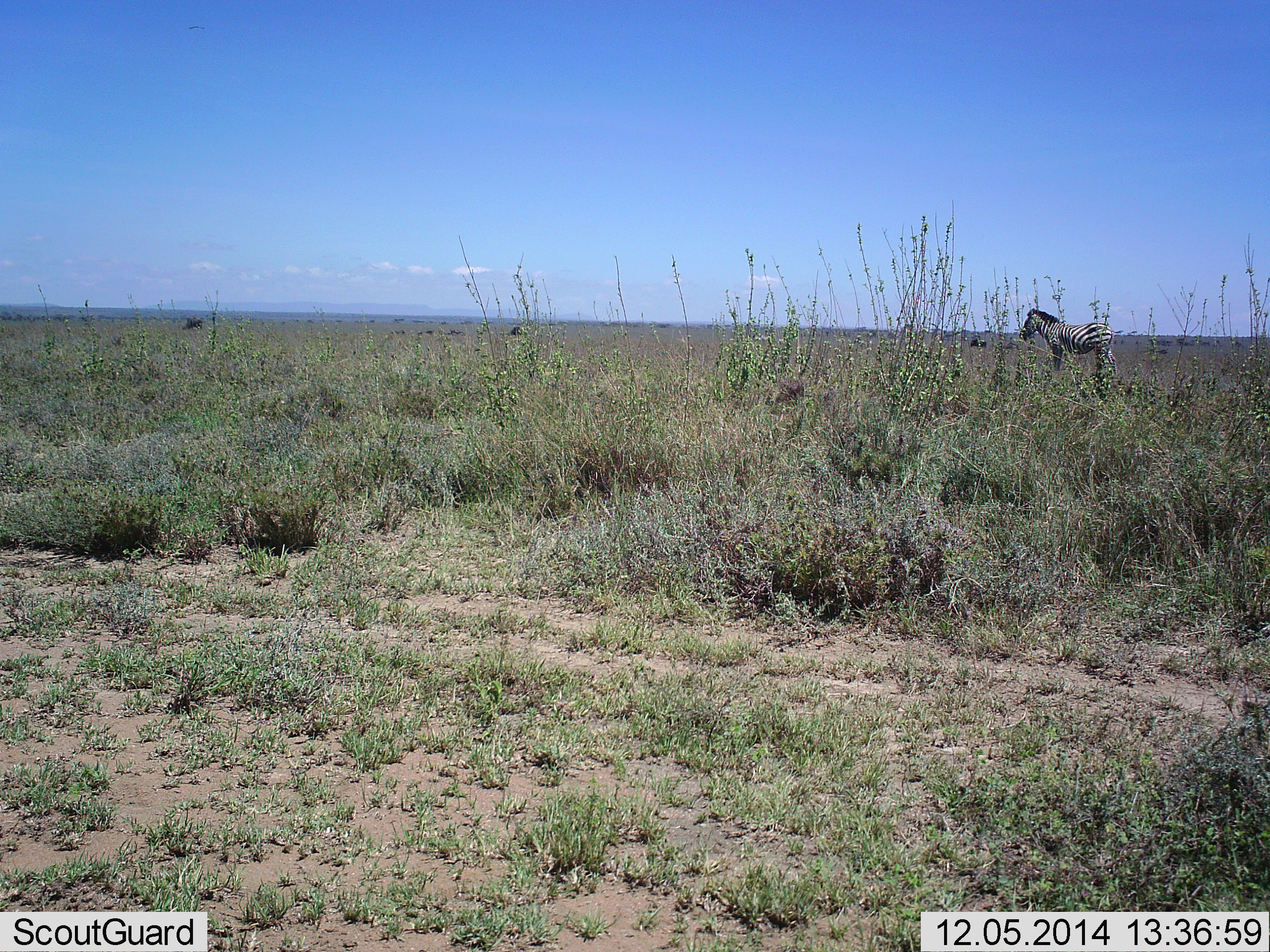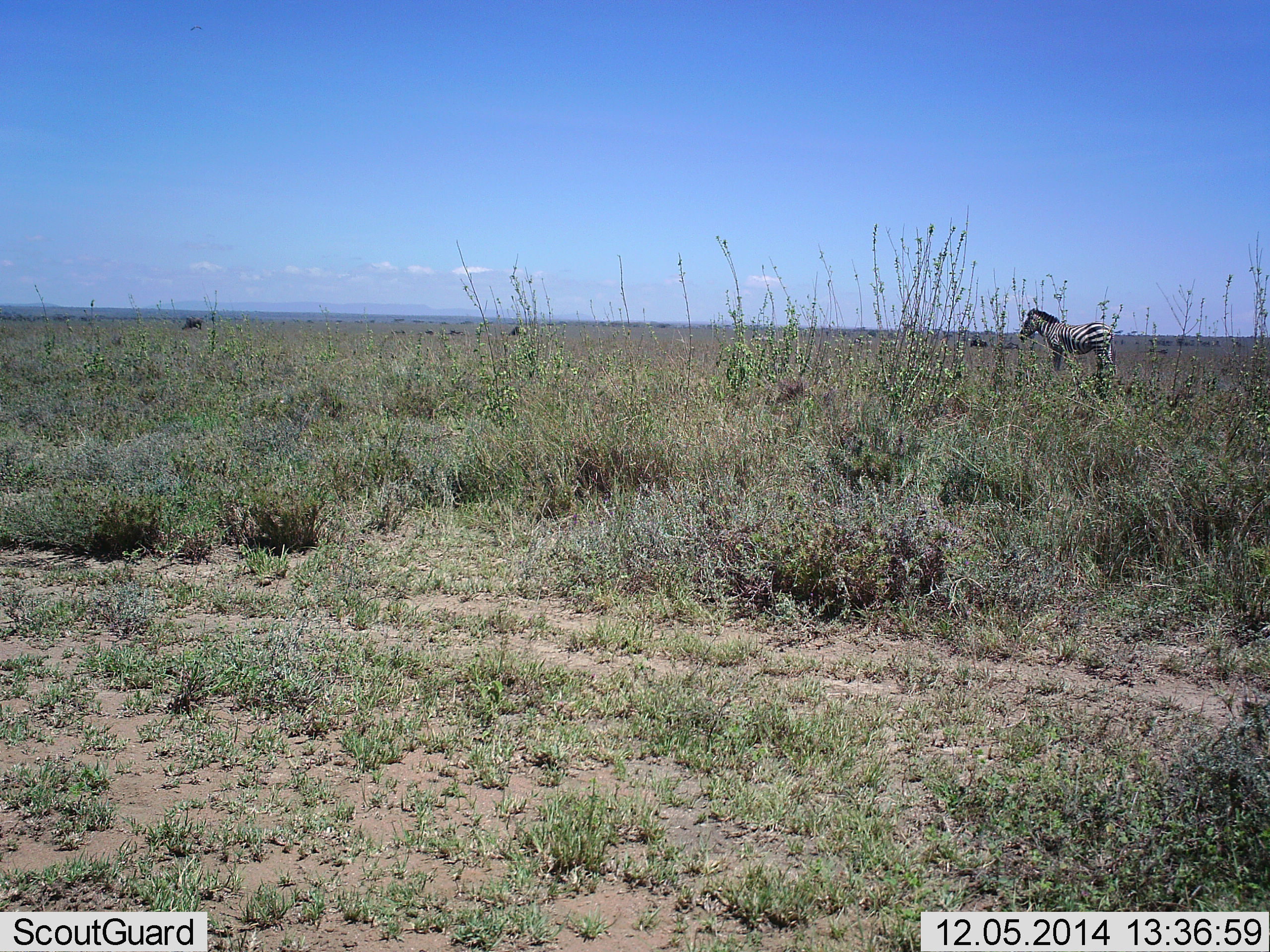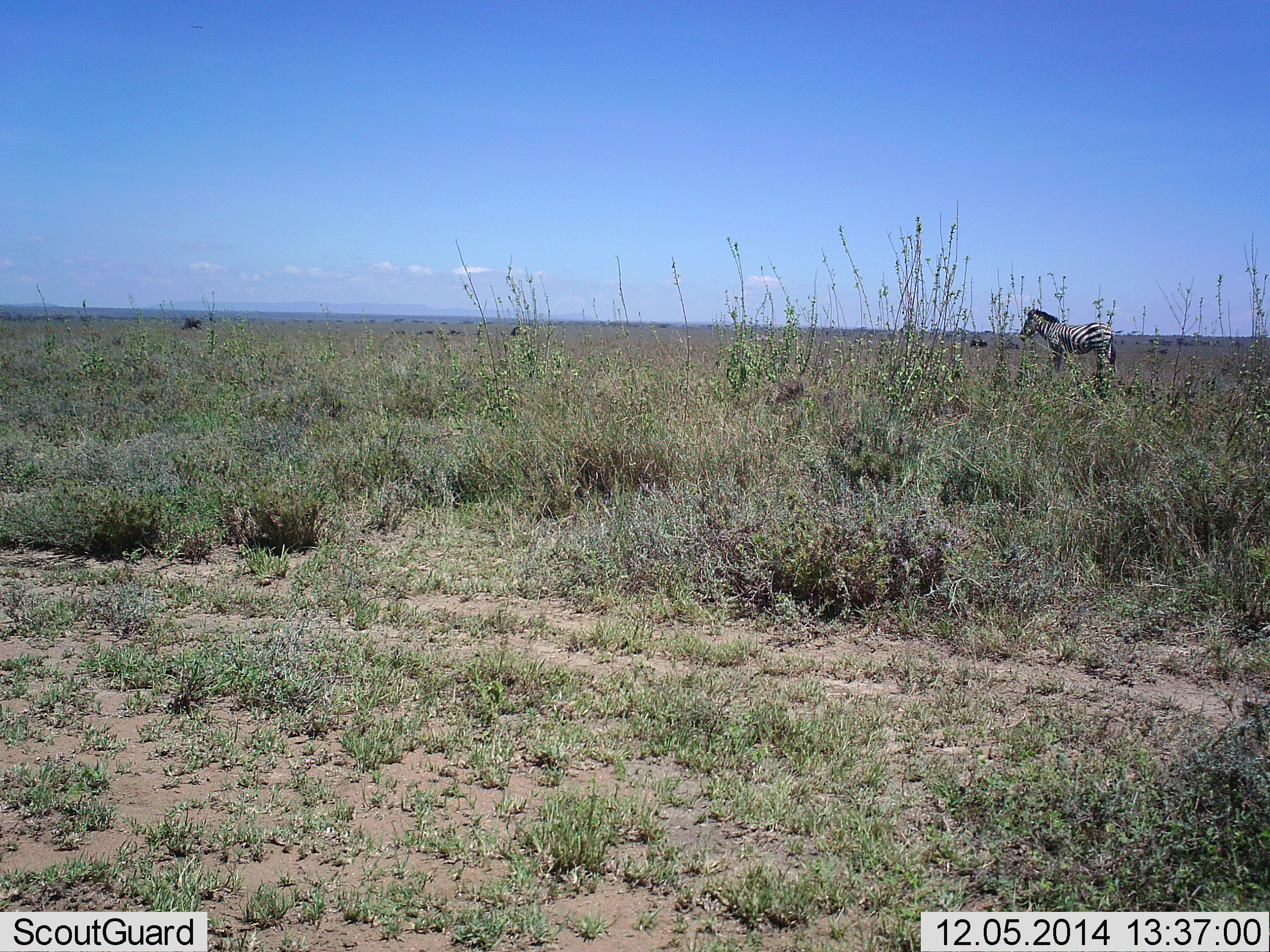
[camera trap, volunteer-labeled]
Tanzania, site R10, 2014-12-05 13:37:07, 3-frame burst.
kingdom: Animalia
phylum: Chordata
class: Mammalia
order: Perissodactyla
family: Equidae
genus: Equus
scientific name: Equus quagga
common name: plains zebra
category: zebra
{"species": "zebra (plains zebra) (Equus quagga)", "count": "1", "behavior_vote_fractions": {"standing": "100%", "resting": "0%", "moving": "0%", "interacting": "0%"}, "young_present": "0%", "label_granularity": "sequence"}